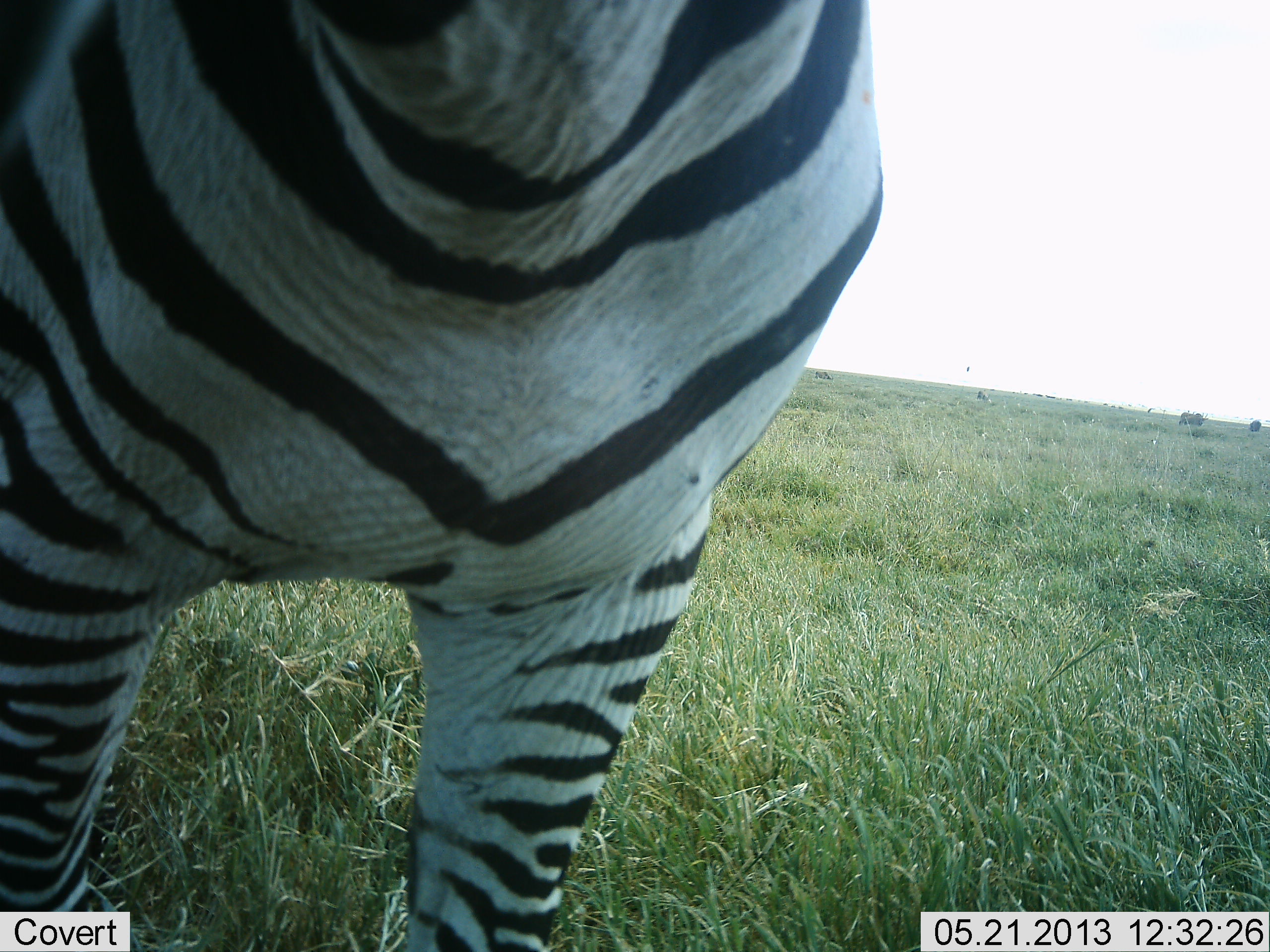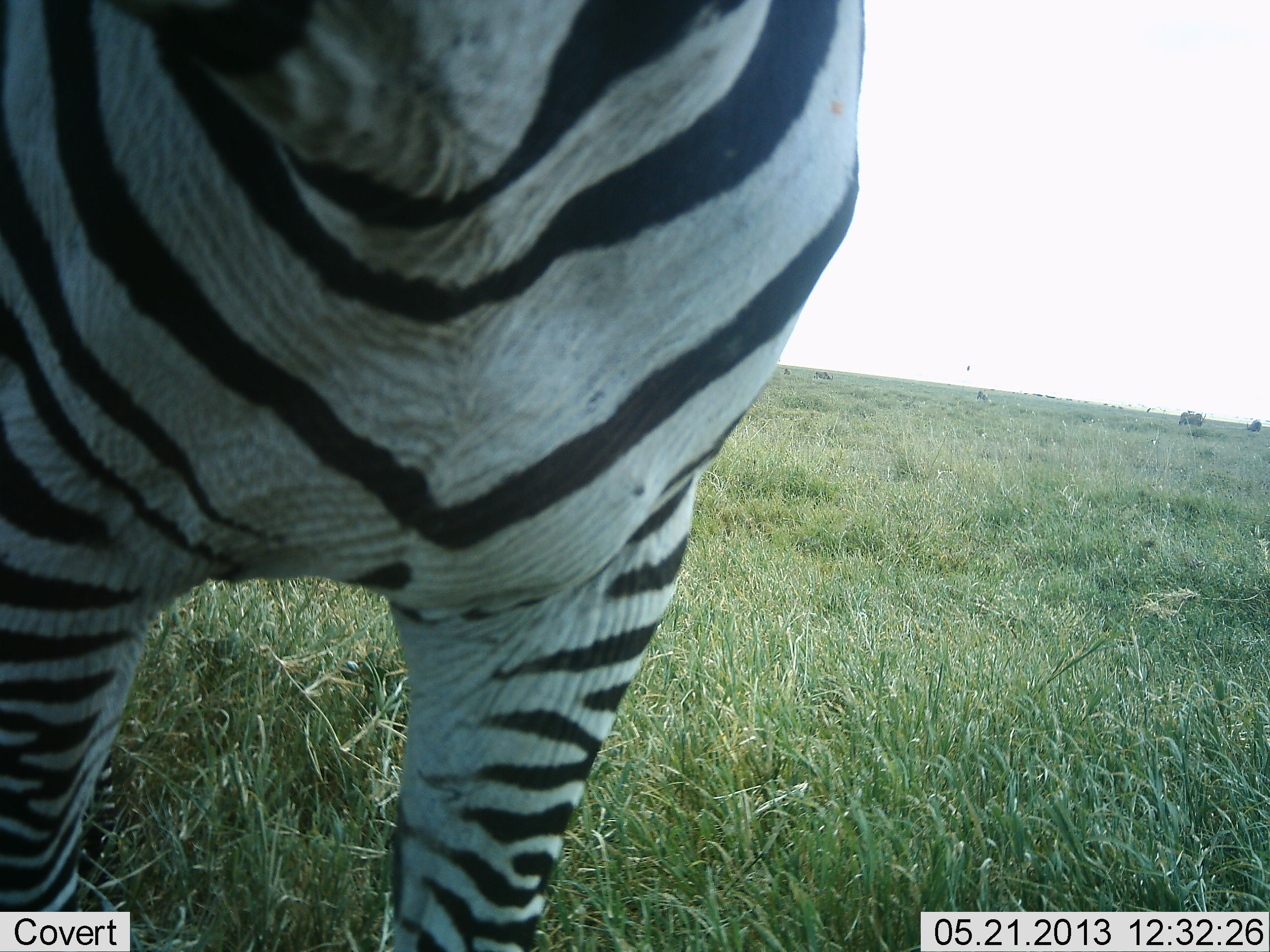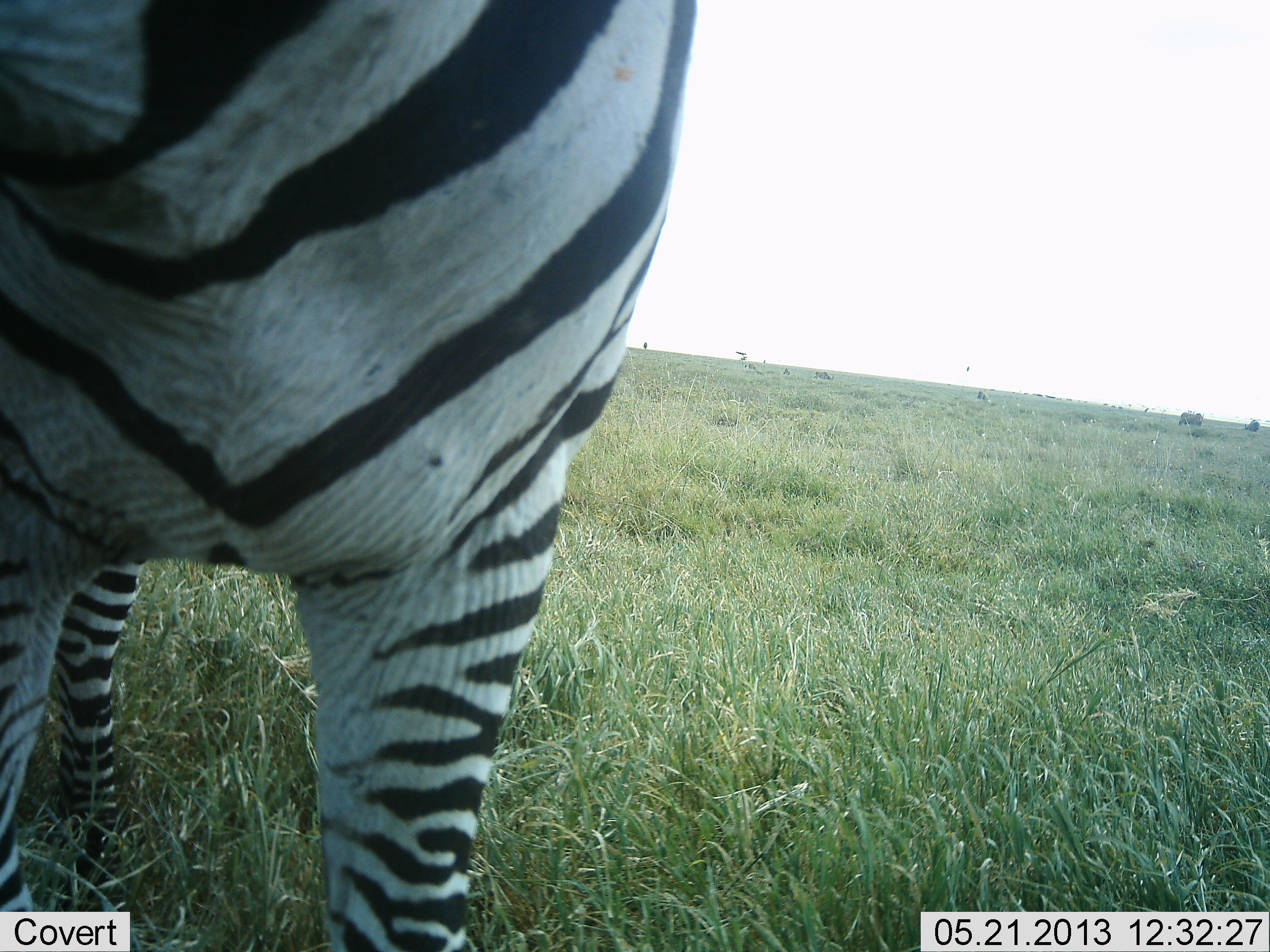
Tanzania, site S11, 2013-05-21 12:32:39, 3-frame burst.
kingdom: Animalia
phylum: Chordata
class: Mammalia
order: Perissodactyla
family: Equidae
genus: Equus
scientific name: Equus quagga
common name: plains zebra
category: zebra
Zebra (plains zebra) (Equus quagga), count 1. Behavior (volunteer vote fractions): standing 97%, resting 0%, moving 3%, interacting 7%. Young present (vote fraction): 0%. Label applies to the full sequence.